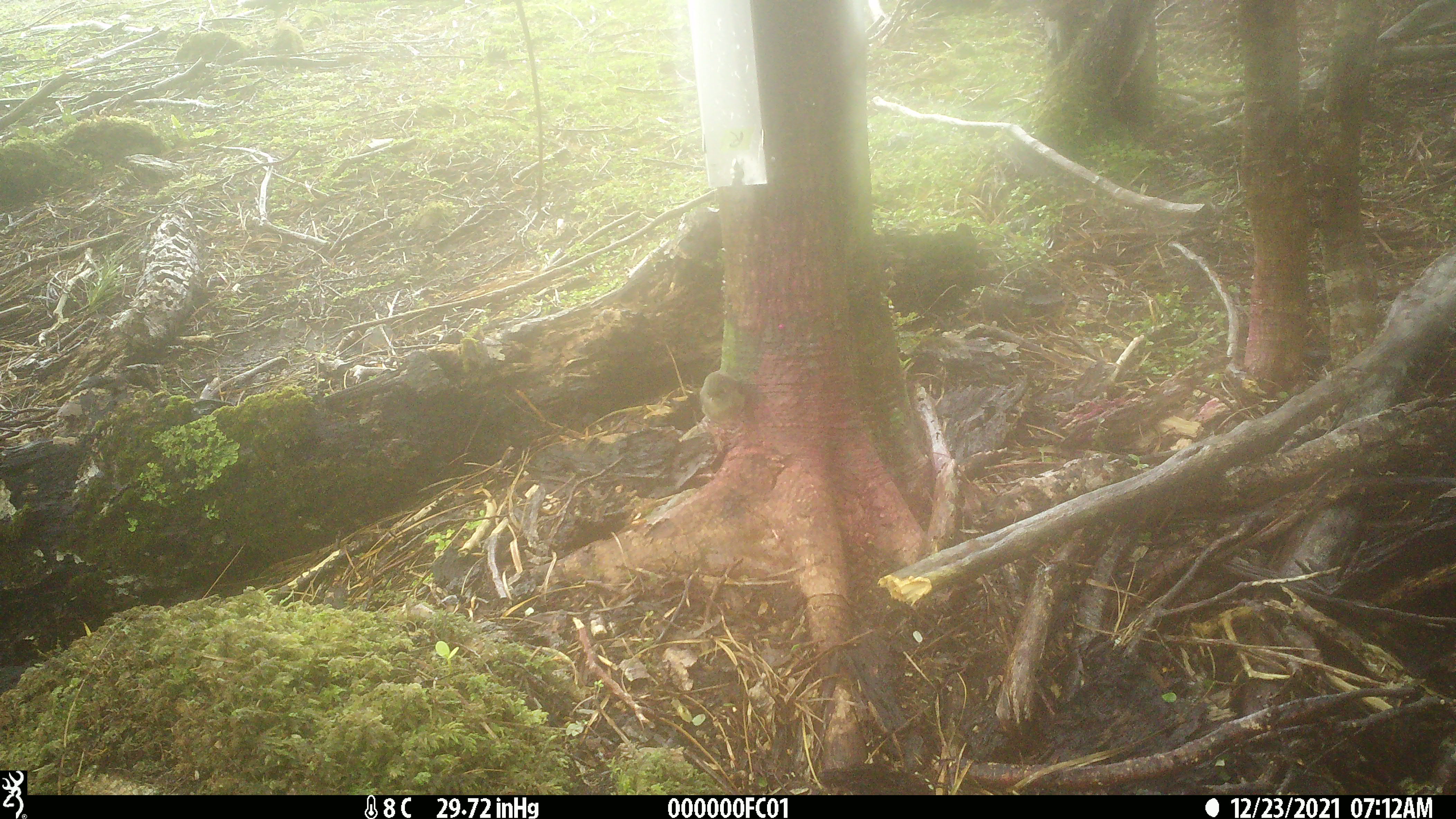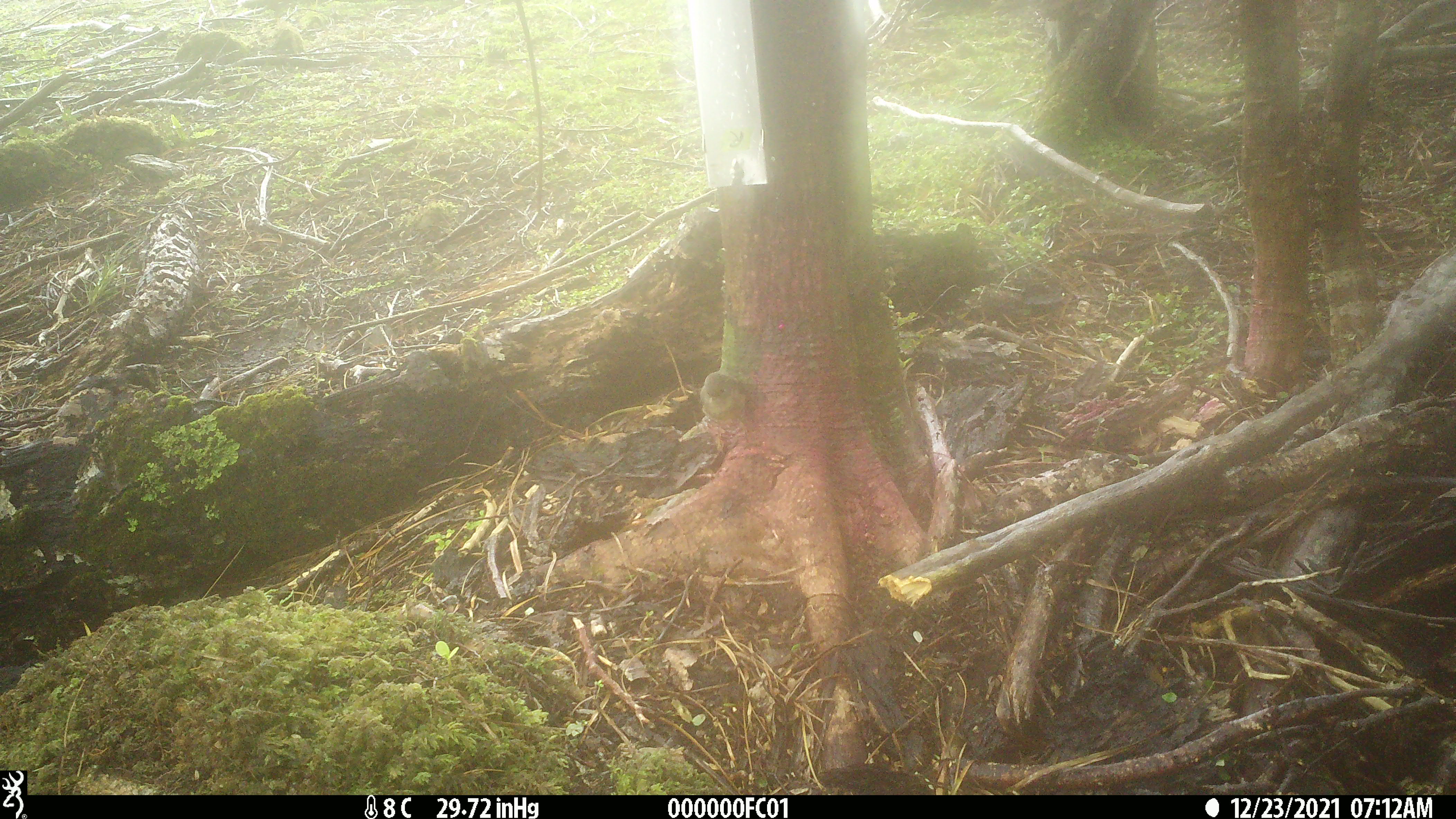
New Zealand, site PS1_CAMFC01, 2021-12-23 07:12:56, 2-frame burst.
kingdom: Animalia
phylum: Chordata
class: Aves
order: Passeriformes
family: Petroicidae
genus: Petroica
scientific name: Petroica macrocephala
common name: tomtit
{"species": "tomtit (Petroica macrocephala)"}